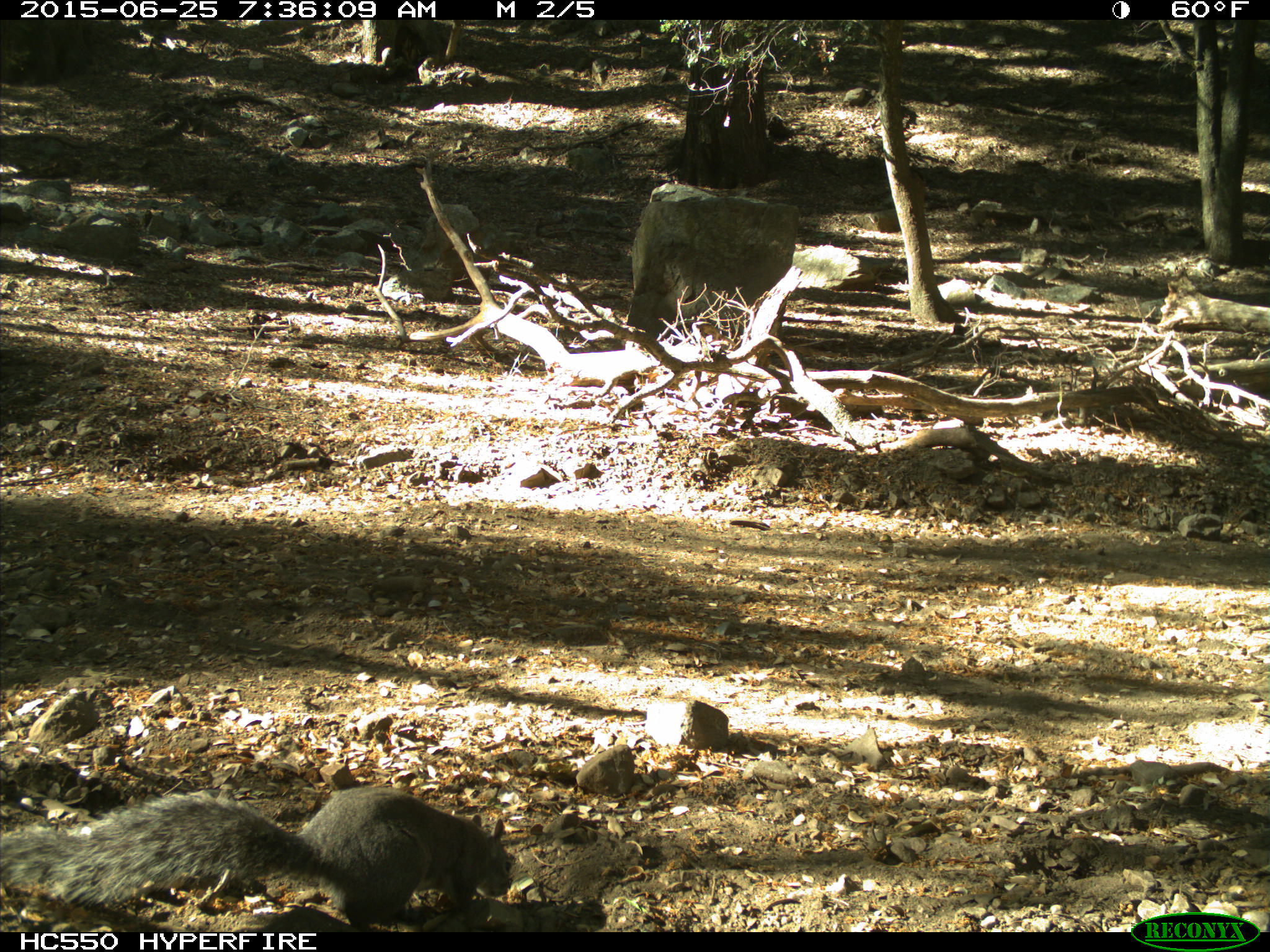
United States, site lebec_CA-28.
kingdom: Animalia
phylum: Chordata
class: Mammalia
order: Rodentia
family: Sciuridae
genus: Sciurus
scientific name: Sciurus carolinensis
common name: eastern gray squirrel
Sciurus carolinensis (eastern gray squirrel).